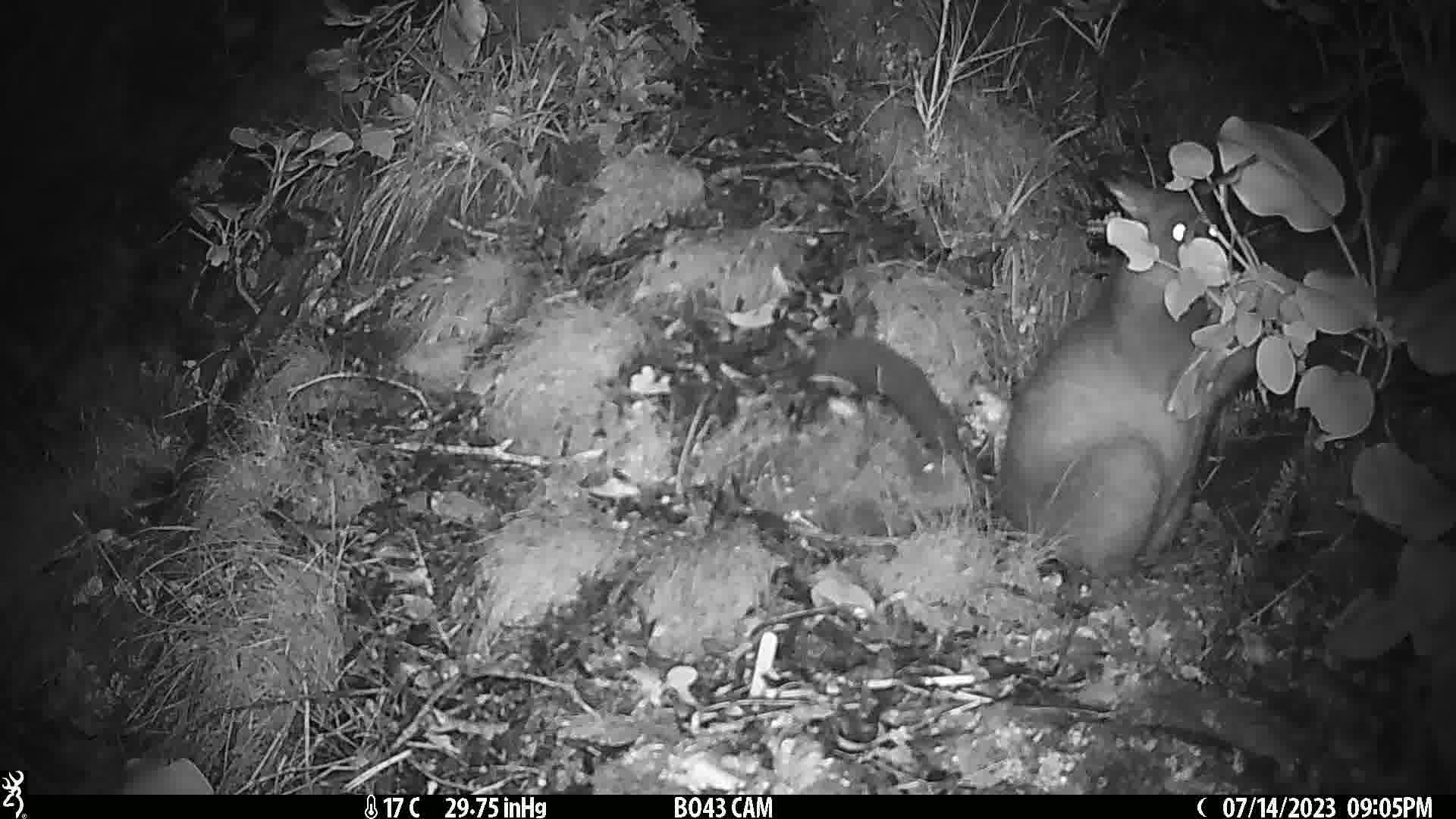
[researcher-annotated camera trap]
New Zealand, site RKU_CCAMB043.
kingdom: Animalia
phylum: Chordata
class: Mammalia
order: Diprotodontia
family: Phalangeridae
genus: Trichosurus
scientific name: Trichosurus vulpecula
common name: common brushtail possum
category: possum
Possum (common brushtail possum) (Trichosurus vulpecula).